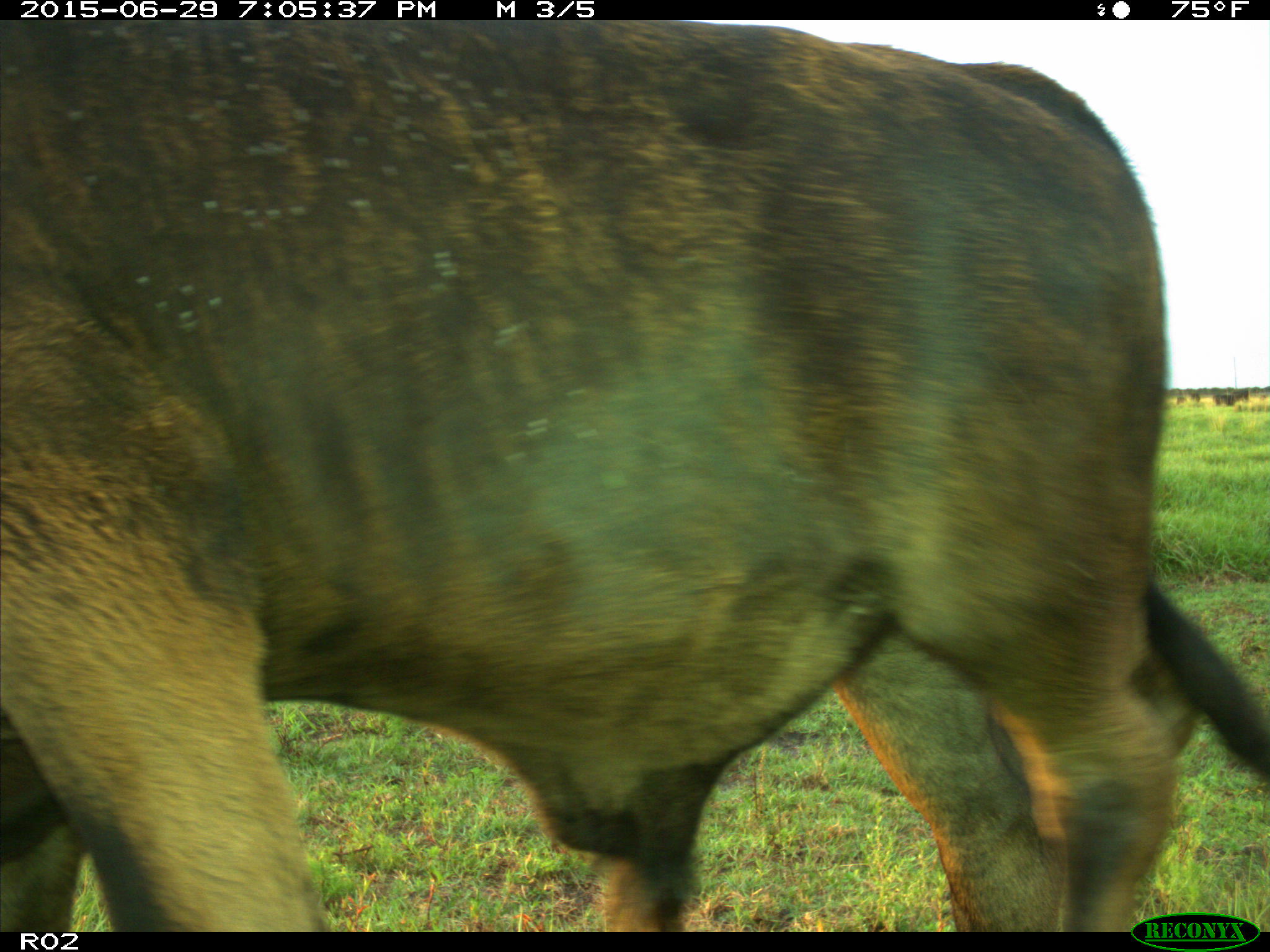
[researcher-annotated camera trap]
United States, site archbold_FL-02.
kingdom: Animalia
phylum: Chordata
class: Mammalia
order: Artiodactyla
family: Bovidae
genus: Bos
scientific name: Bos taurus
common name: domestic cow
Bos taurus (domestic cow).